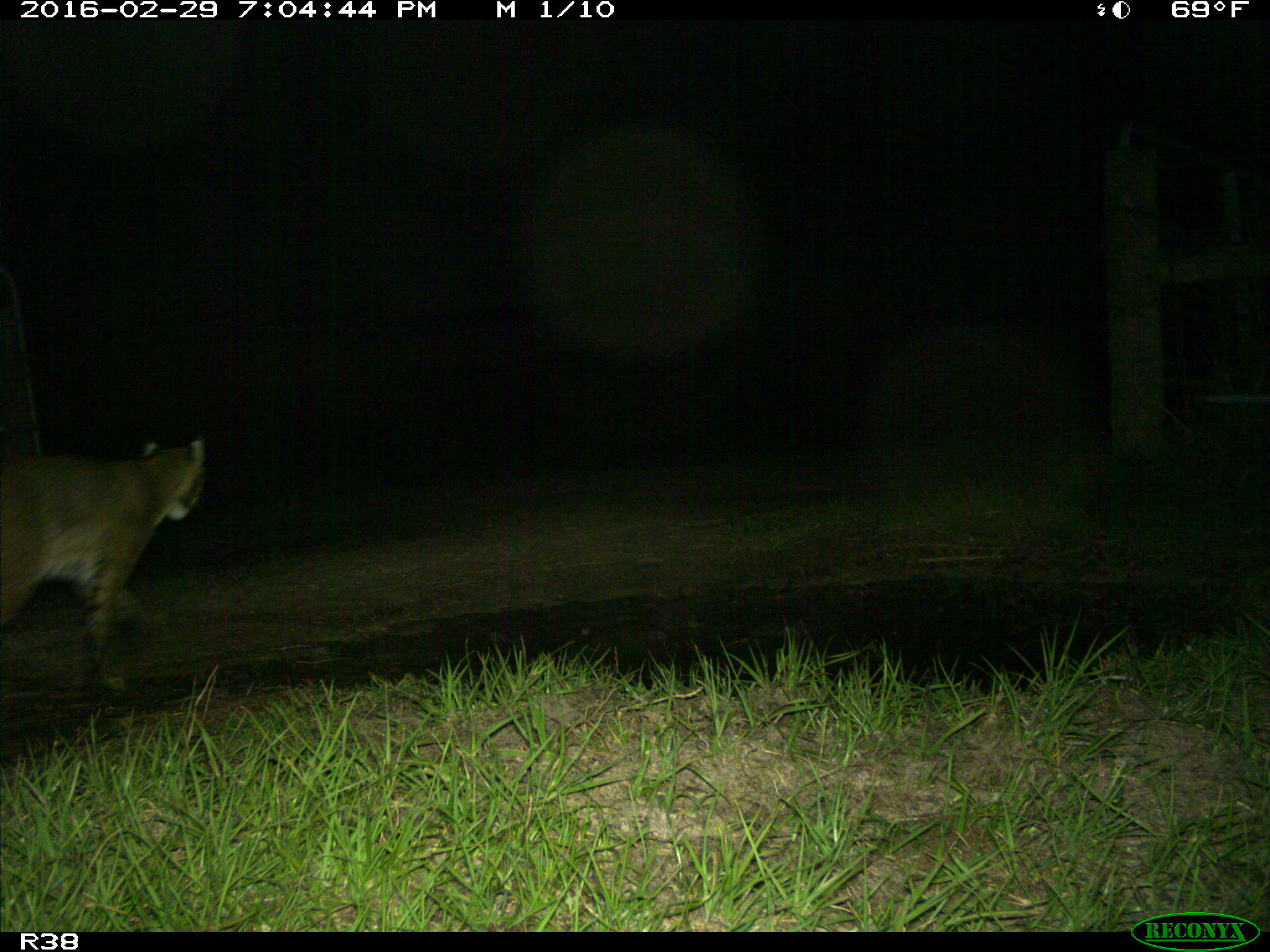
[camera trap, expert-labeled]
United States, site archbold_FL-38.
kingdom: Animalia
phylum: Chordata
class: Mammalia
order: Carnivora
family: Felidae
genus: Lynx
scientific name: Lynx rufus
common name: bobcat